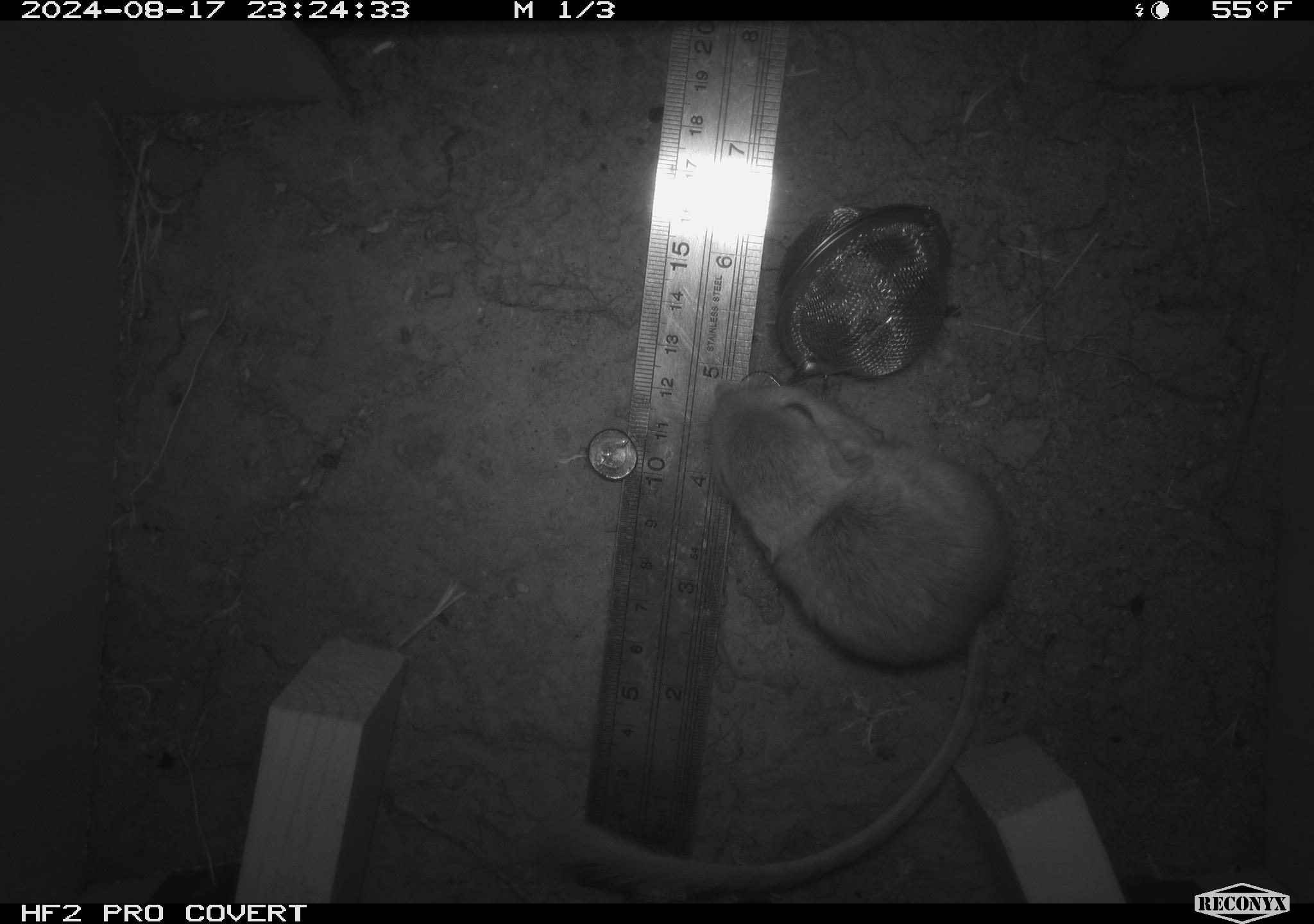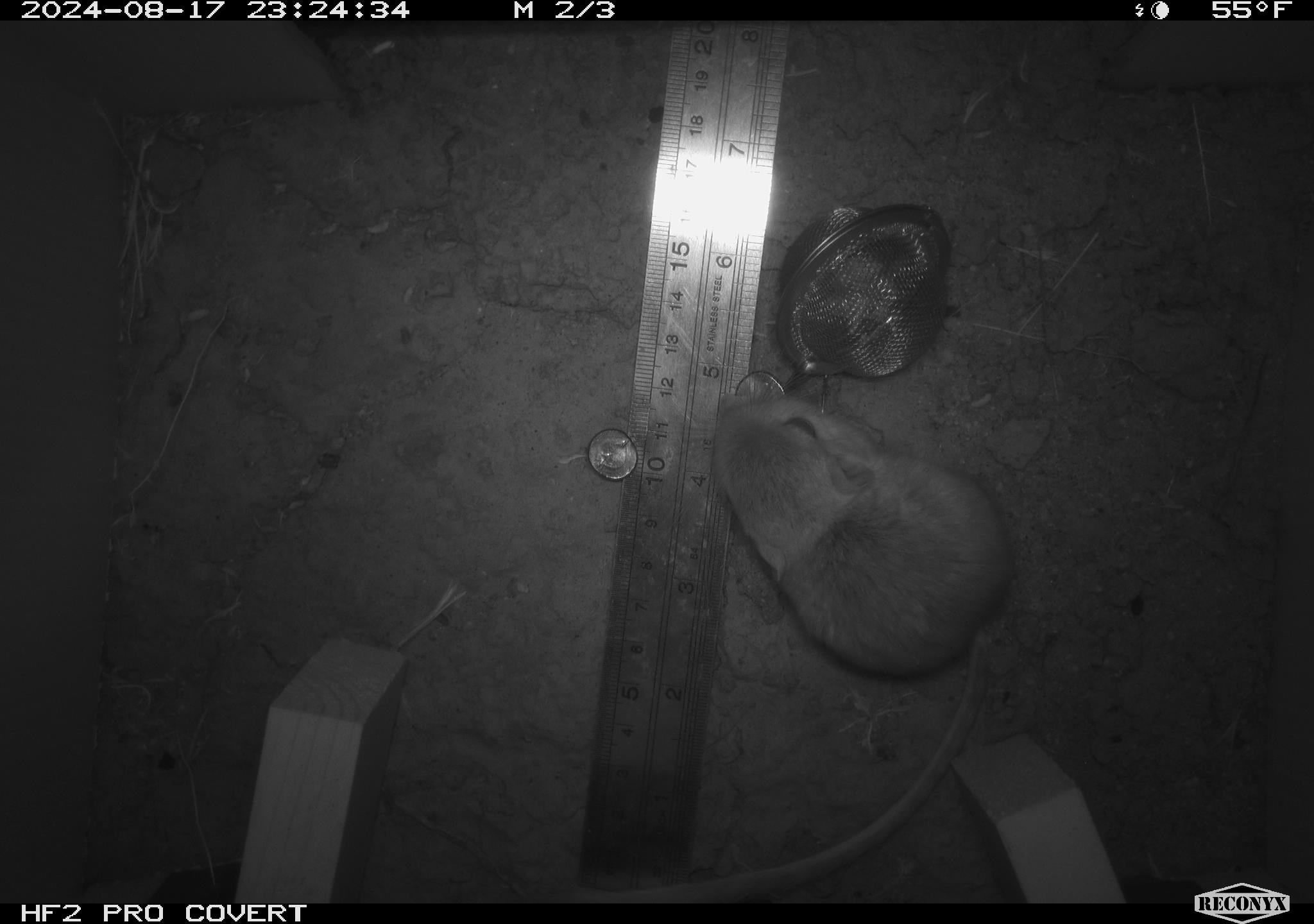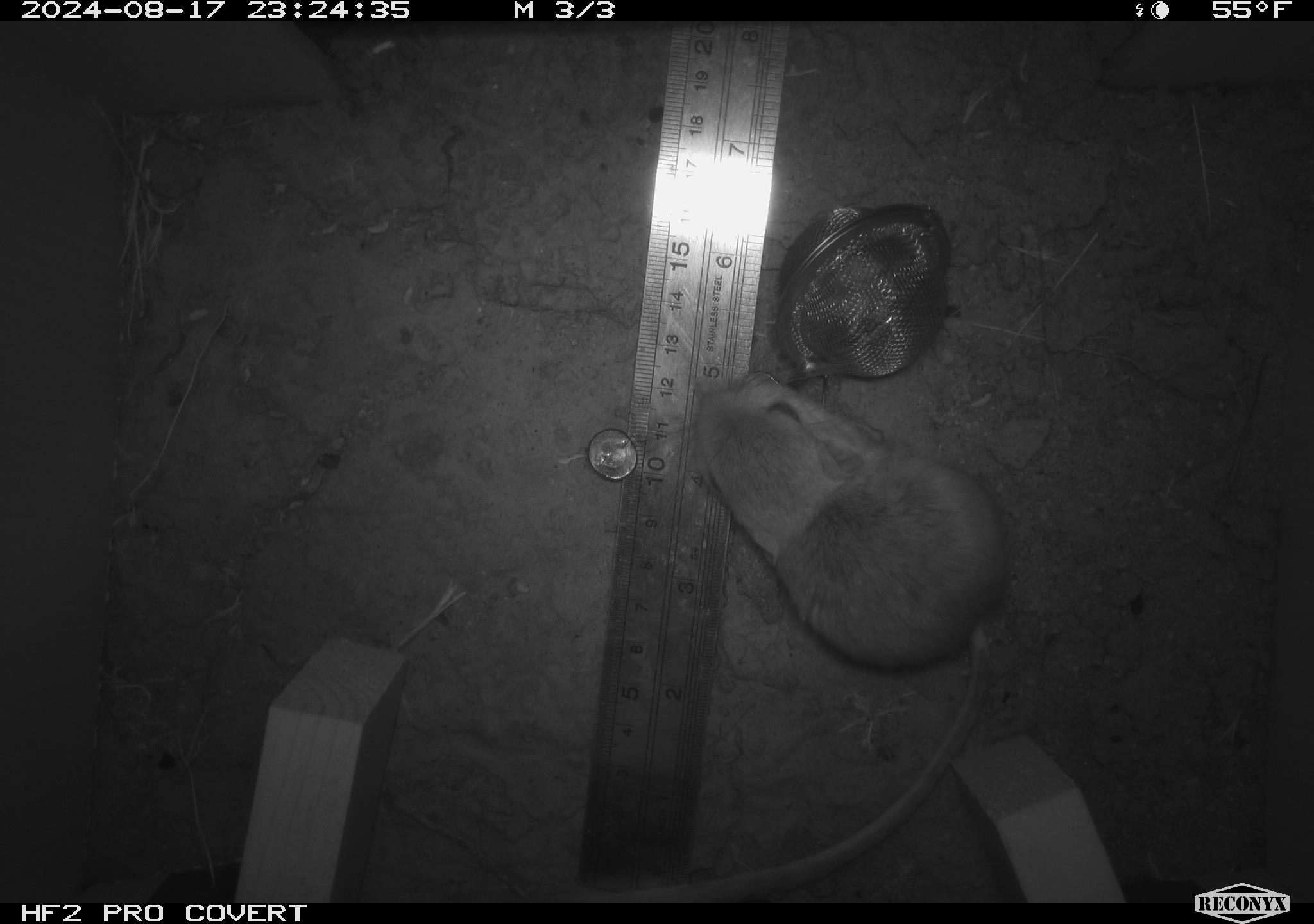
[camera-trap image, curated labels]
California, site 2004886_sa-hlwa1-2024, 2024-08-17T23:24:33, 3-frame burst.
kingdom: Animalia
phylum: Chordata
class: Mammalia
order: Rodentia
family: Heteromyidae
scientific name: Heteromyidae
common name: kangaroo rats and pocket mice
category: heteromyidae family